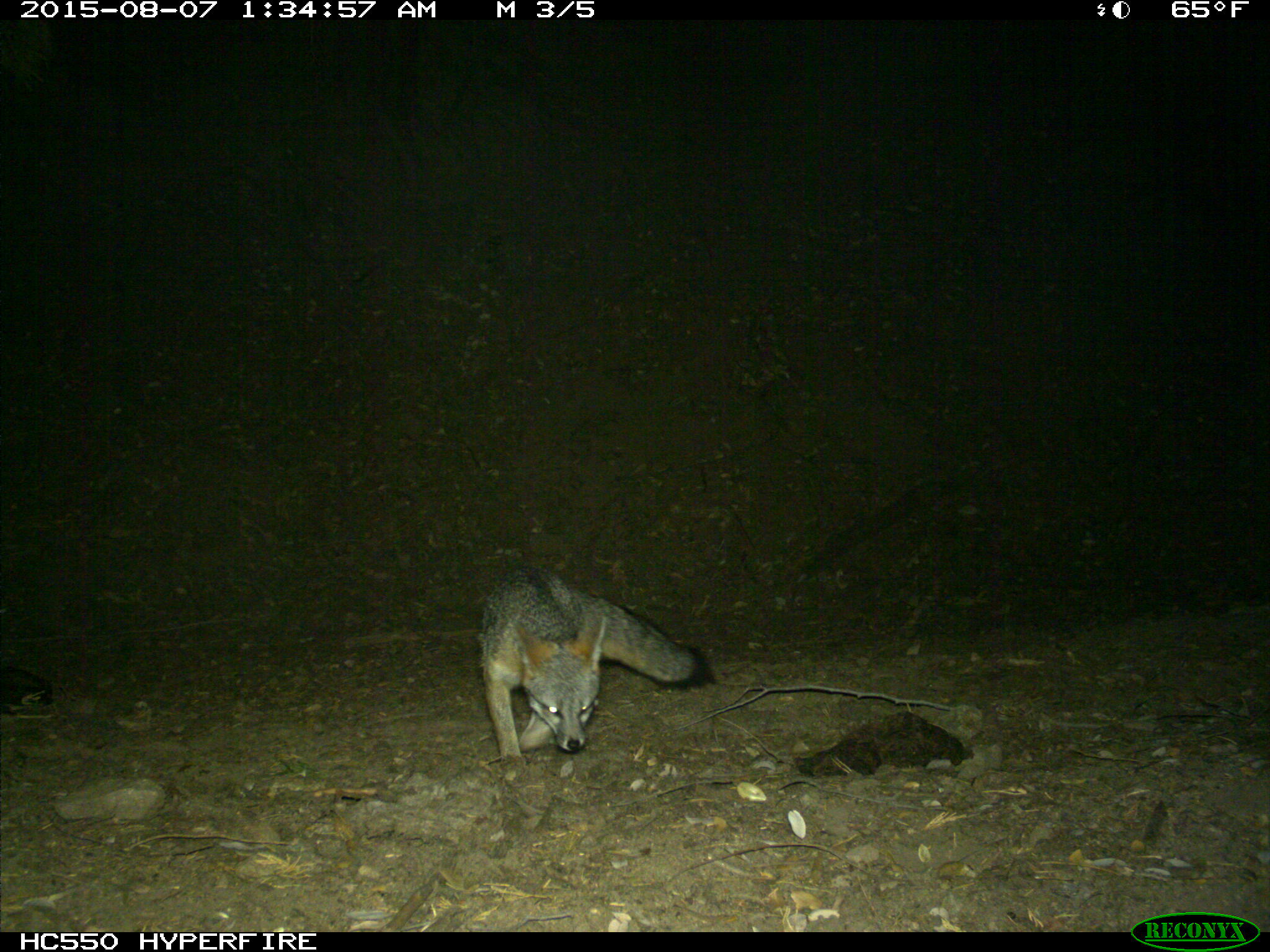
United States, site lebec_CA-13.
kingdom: Animalia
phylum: Chordata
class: Mammalia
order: Carnivora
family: Canidae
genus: Urocyon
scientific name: Urocyon cinereoargenteus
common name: gray fox